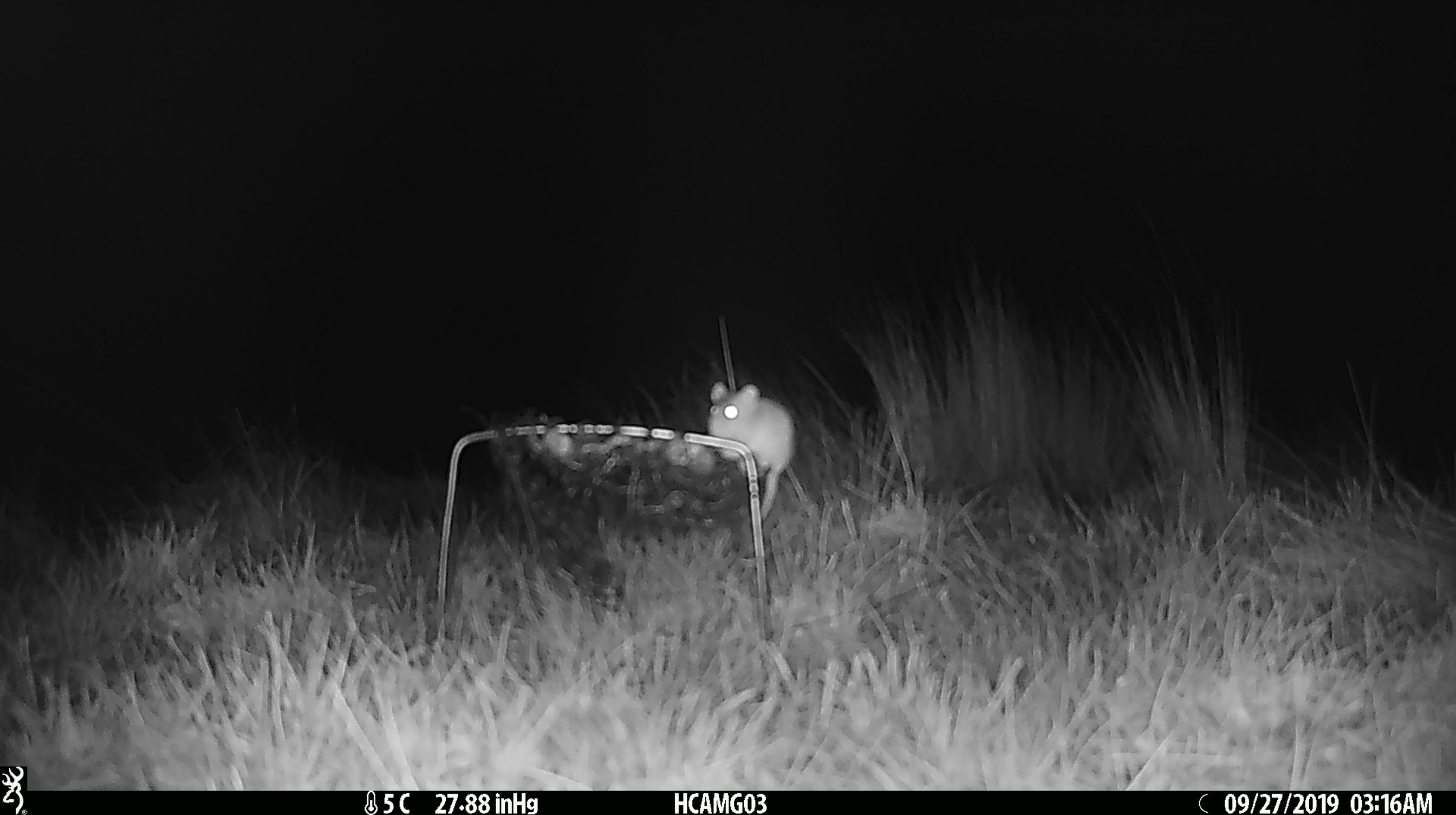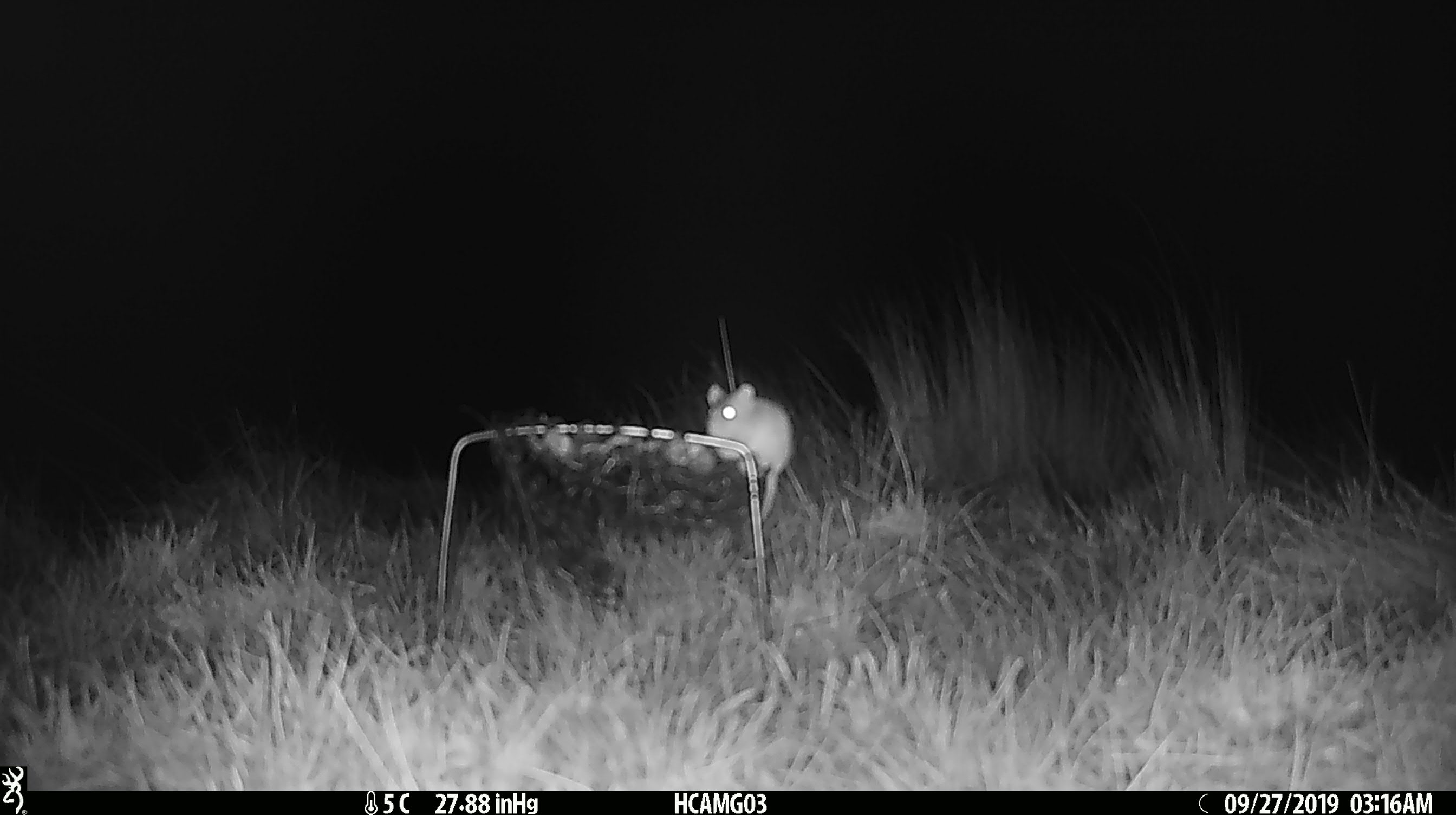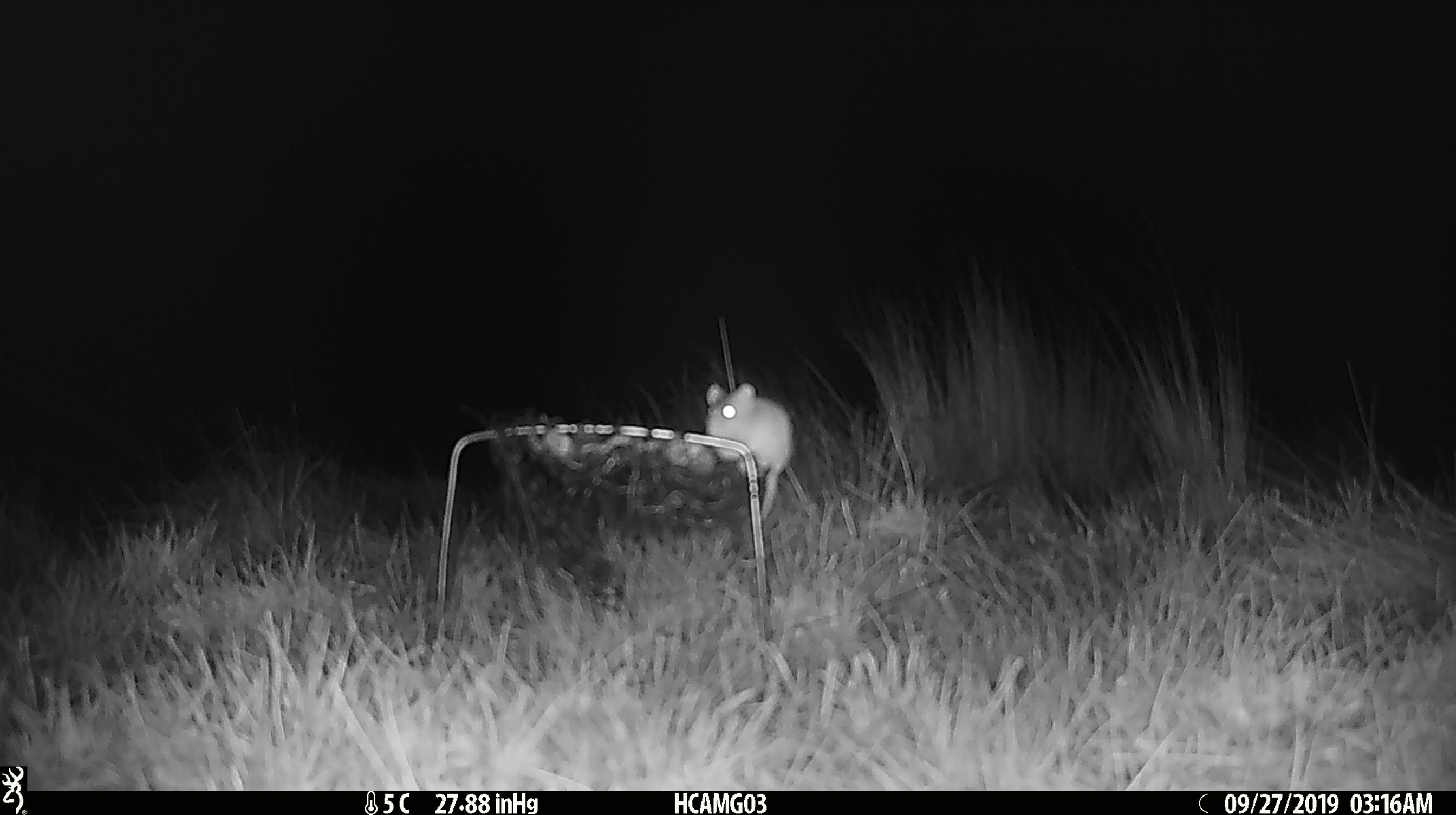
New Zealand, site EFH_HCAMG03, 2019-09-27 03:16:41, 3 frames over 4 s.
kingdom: Animalia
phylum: Chordata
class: Mammalia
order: Rodentia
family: Muridae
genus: Mus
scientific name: Mus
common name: mouse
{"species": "mouse (Mus)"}